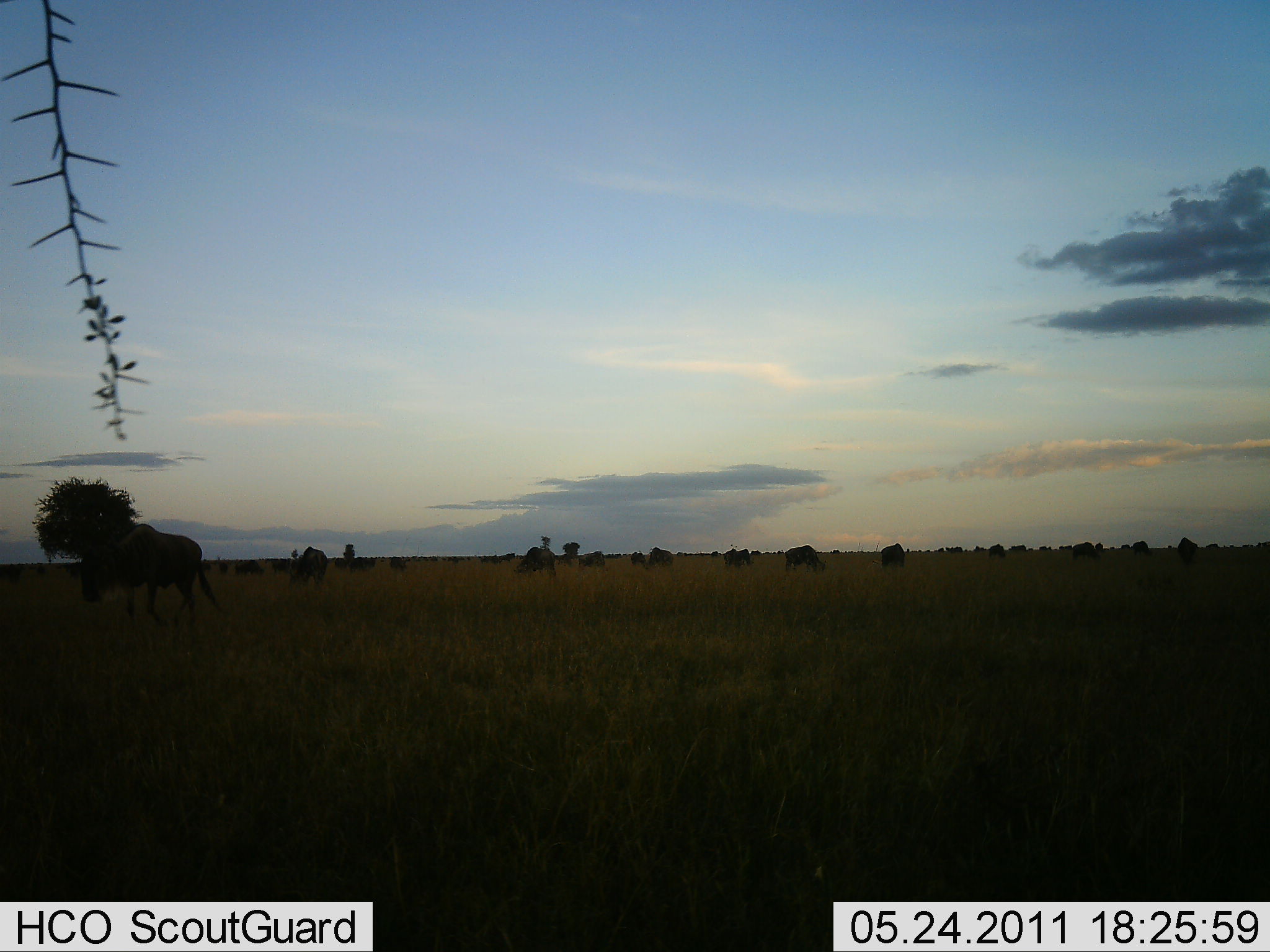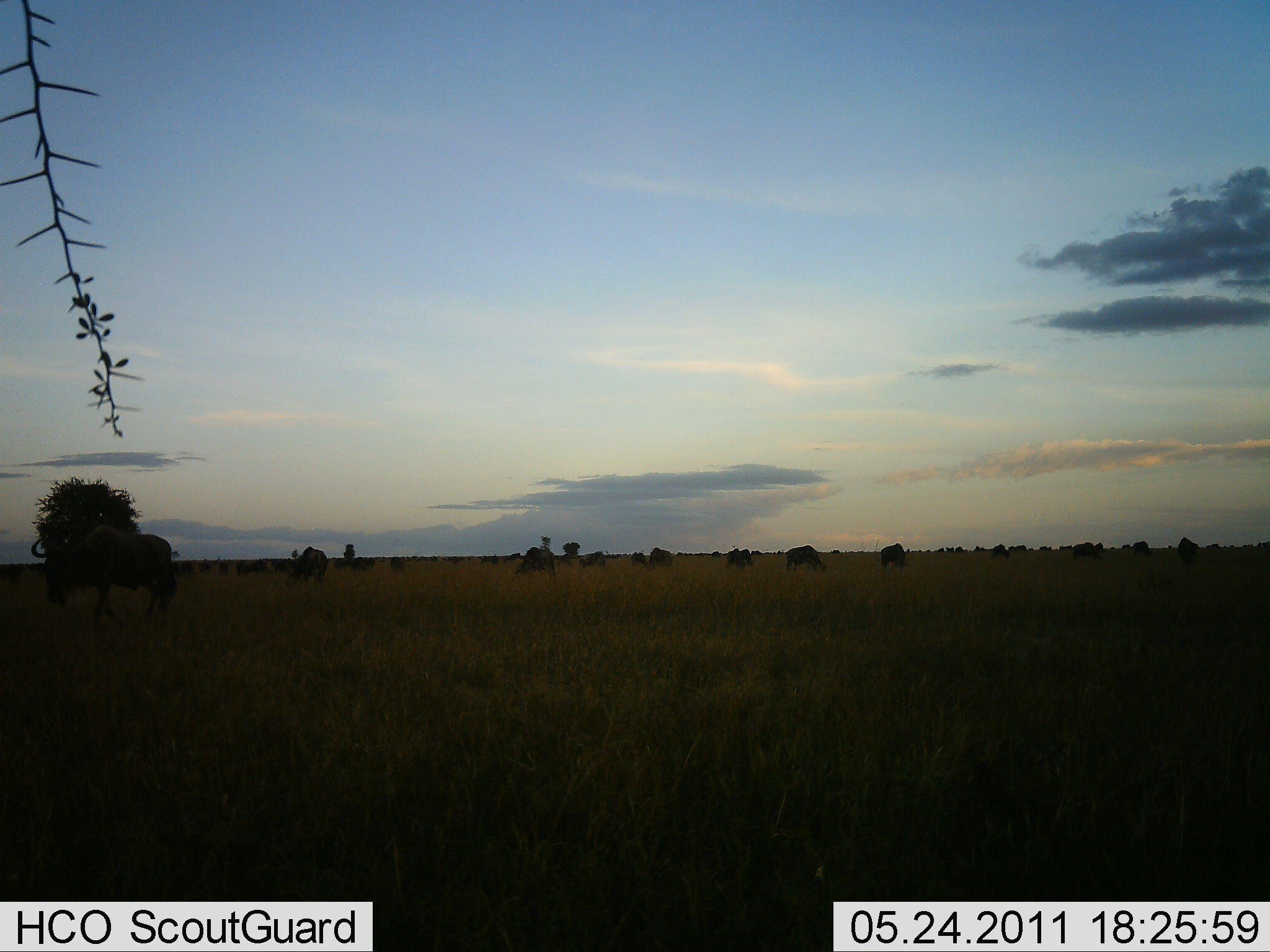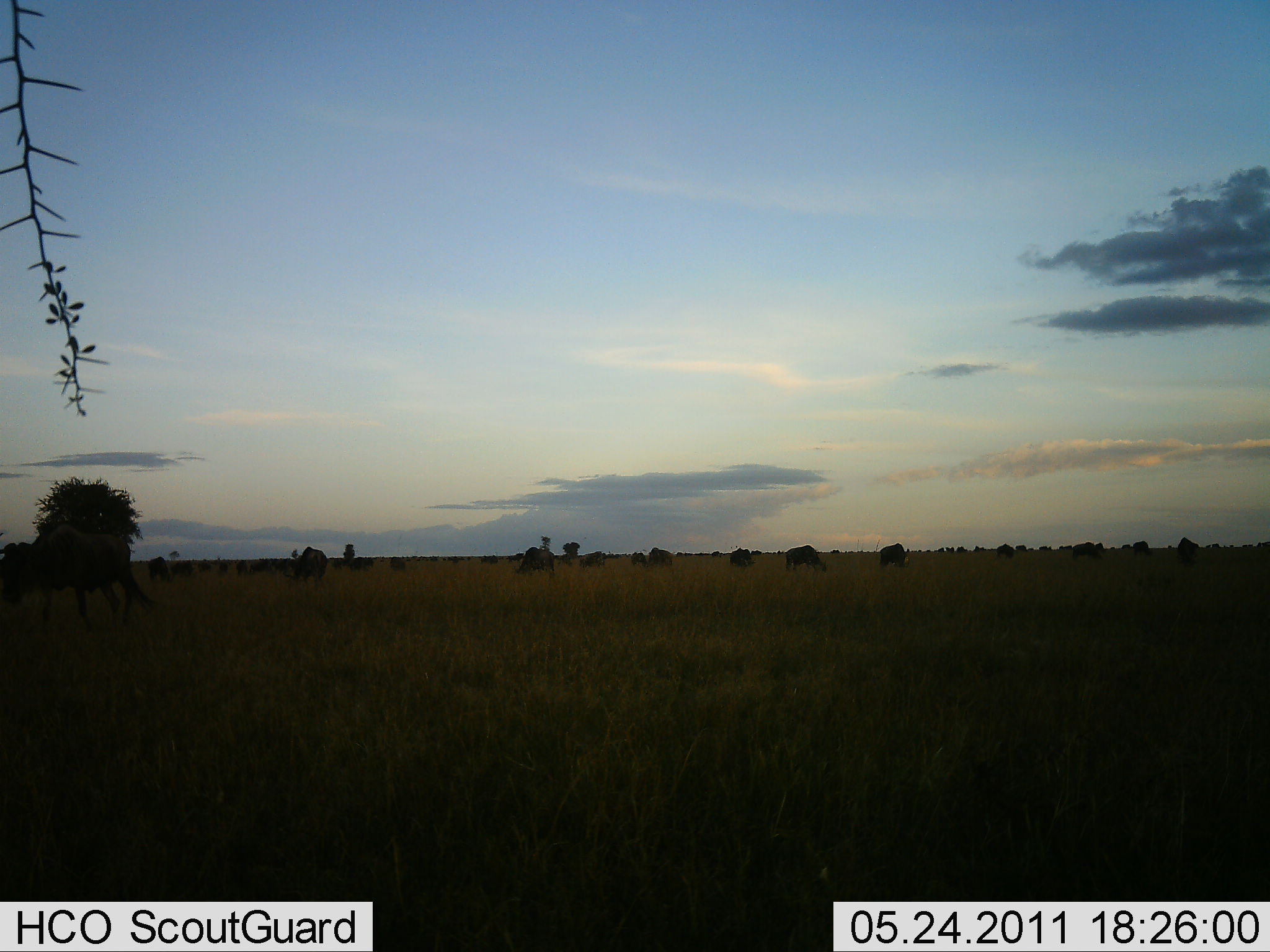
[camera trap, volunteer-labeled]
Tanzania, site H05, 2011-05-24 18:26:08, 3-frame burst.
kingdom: Animalia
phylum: Chordata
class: Mammalia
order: Artiodactyla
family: Bovidae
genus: Connochaetes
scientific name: Connochaetes taurinus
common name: blue wildebeest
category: wildebeest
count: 11-50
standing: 45%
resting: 9%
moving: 73%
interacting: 9%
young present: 0%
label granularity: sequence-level